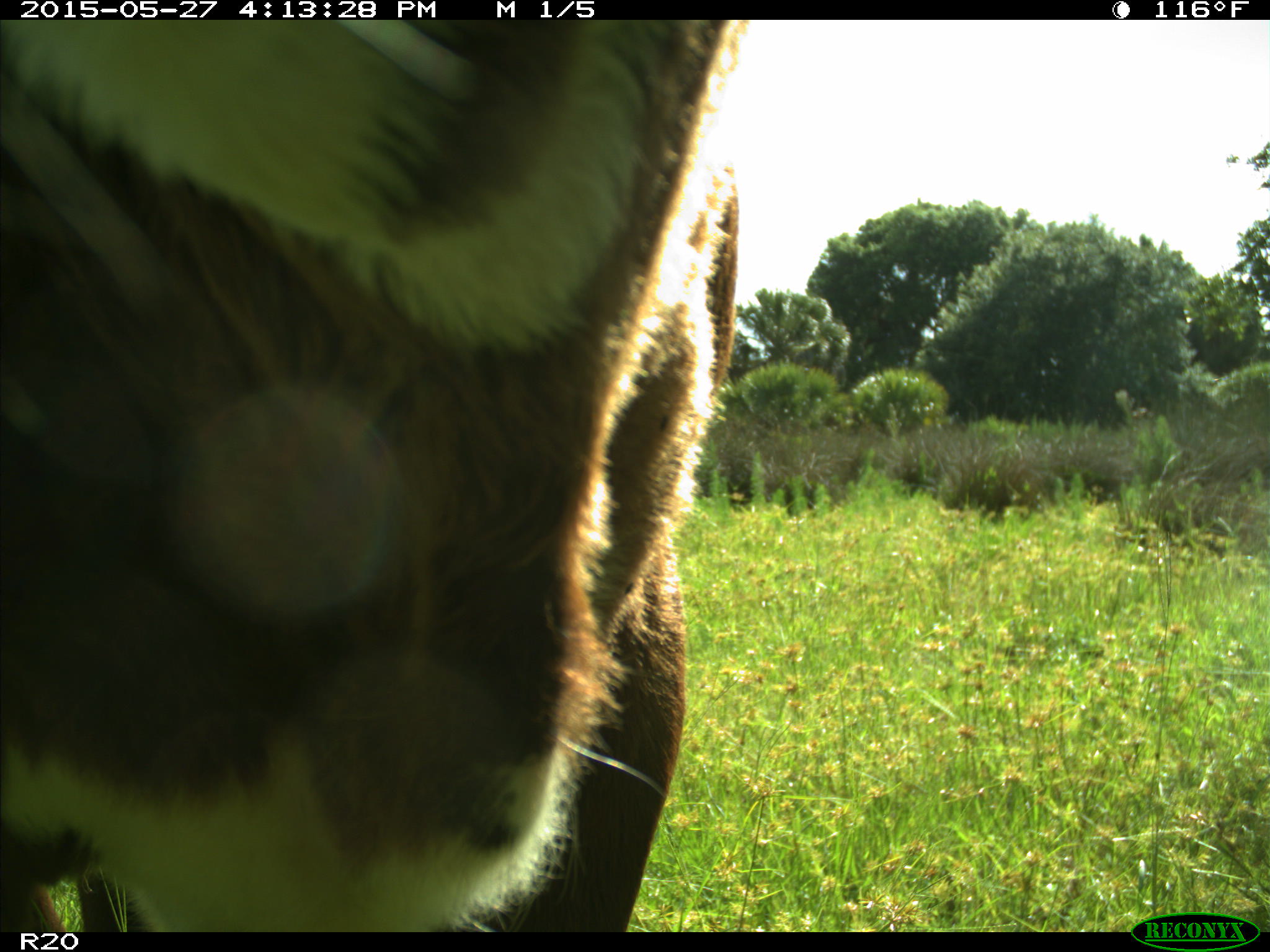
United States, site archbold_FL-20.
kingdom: Animalia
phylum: Chordata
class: Mammalia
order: Artiodactyla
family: Bovidae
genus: Bos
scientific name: Bos taurus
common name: domestic cow